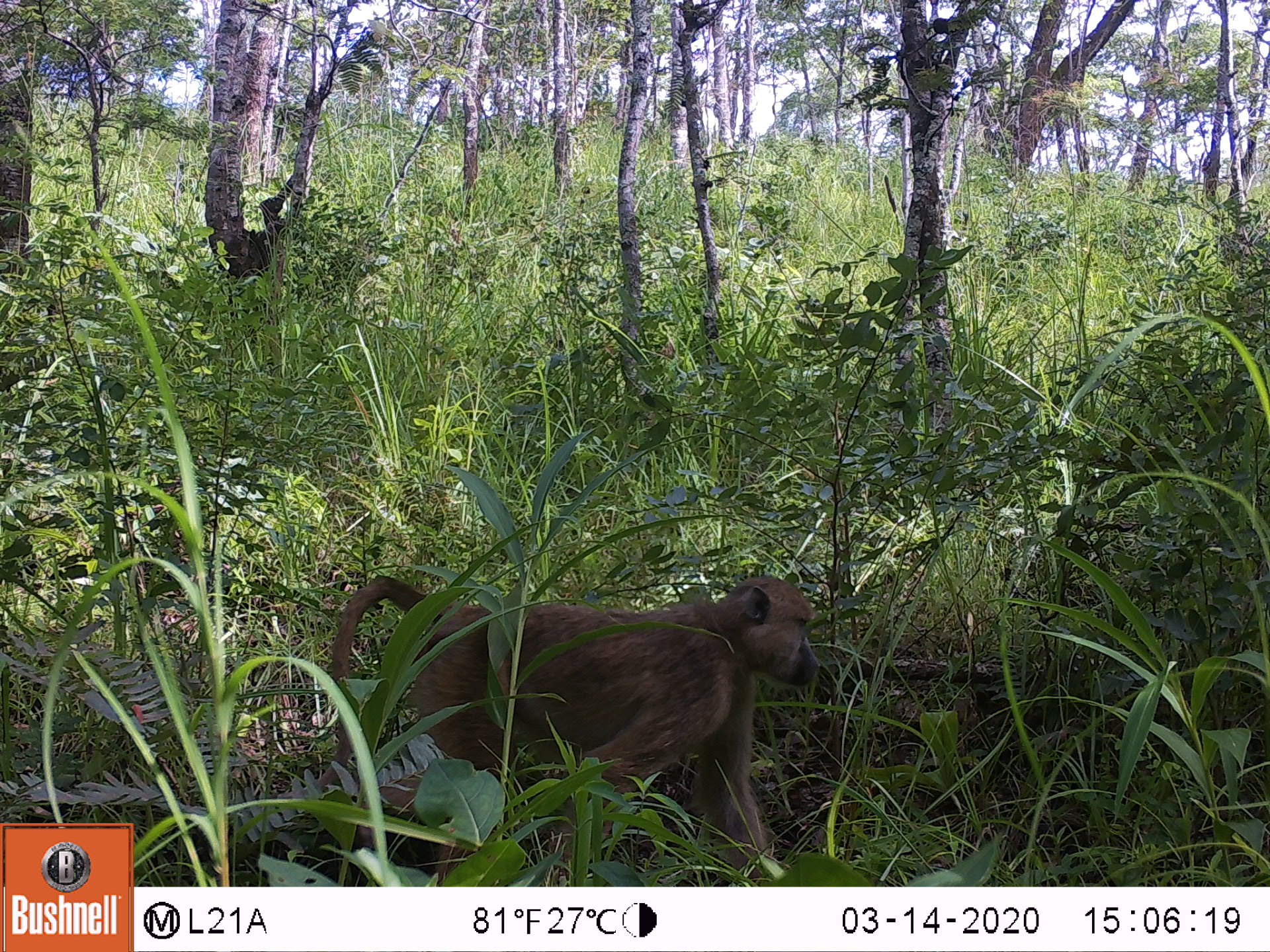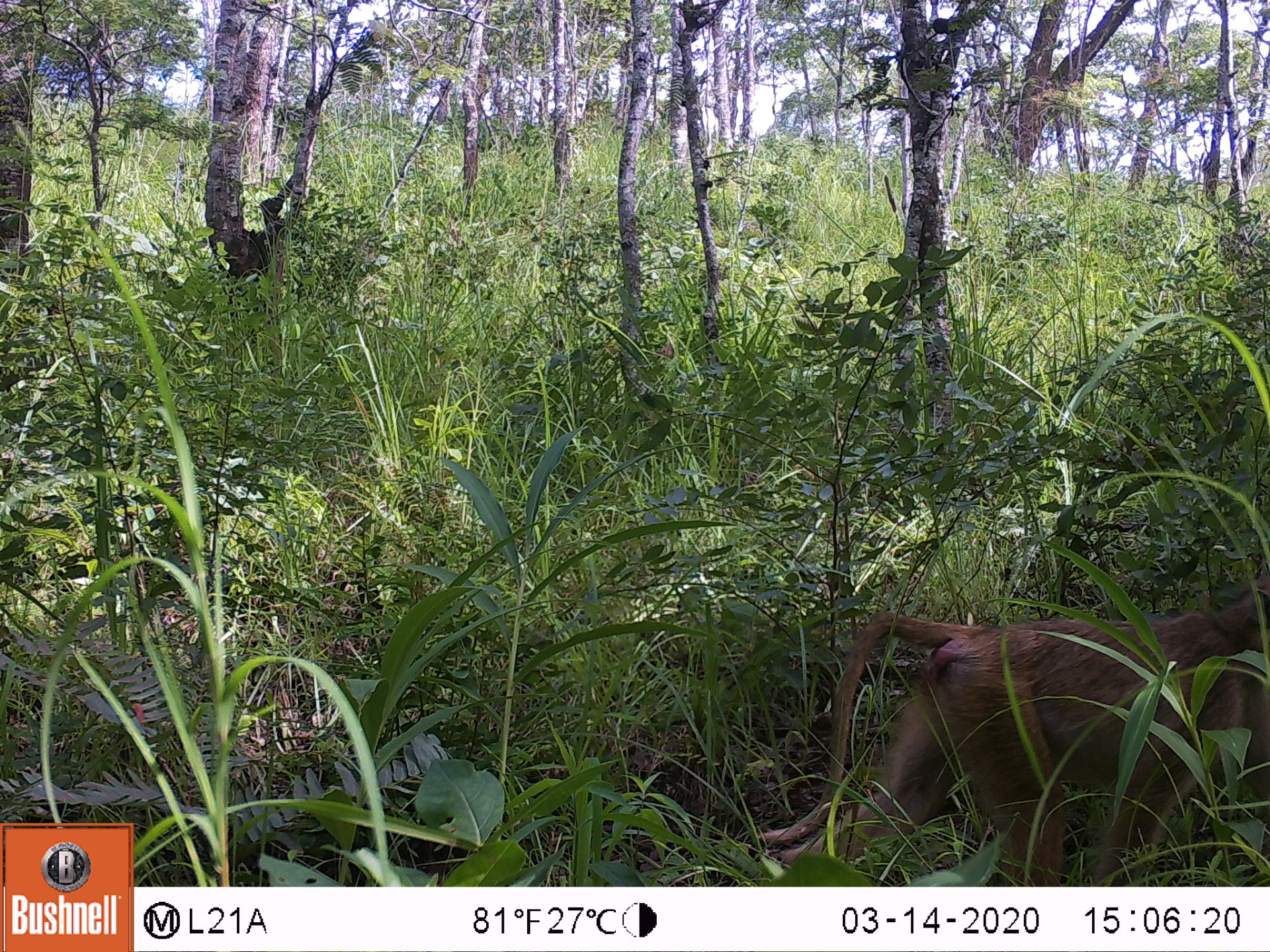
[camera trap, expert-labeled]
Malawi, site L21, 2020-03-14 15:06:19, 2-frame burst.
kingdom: Animalia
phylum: Chordata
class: Mammalia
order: Primates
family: Cercopithecidae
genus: Papio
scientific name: Papio cynocephalus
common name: yellow baboon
Yellow baboon (Papio cynocephalus), count 1.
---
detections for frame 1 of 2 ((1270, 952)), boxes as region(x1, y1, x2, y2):
yellow baboon: region(312, 570, 819, 878)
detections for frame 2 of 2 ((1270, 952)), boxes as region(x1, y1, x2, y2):
yellow baboon: region(764, 577, 1262, 880)